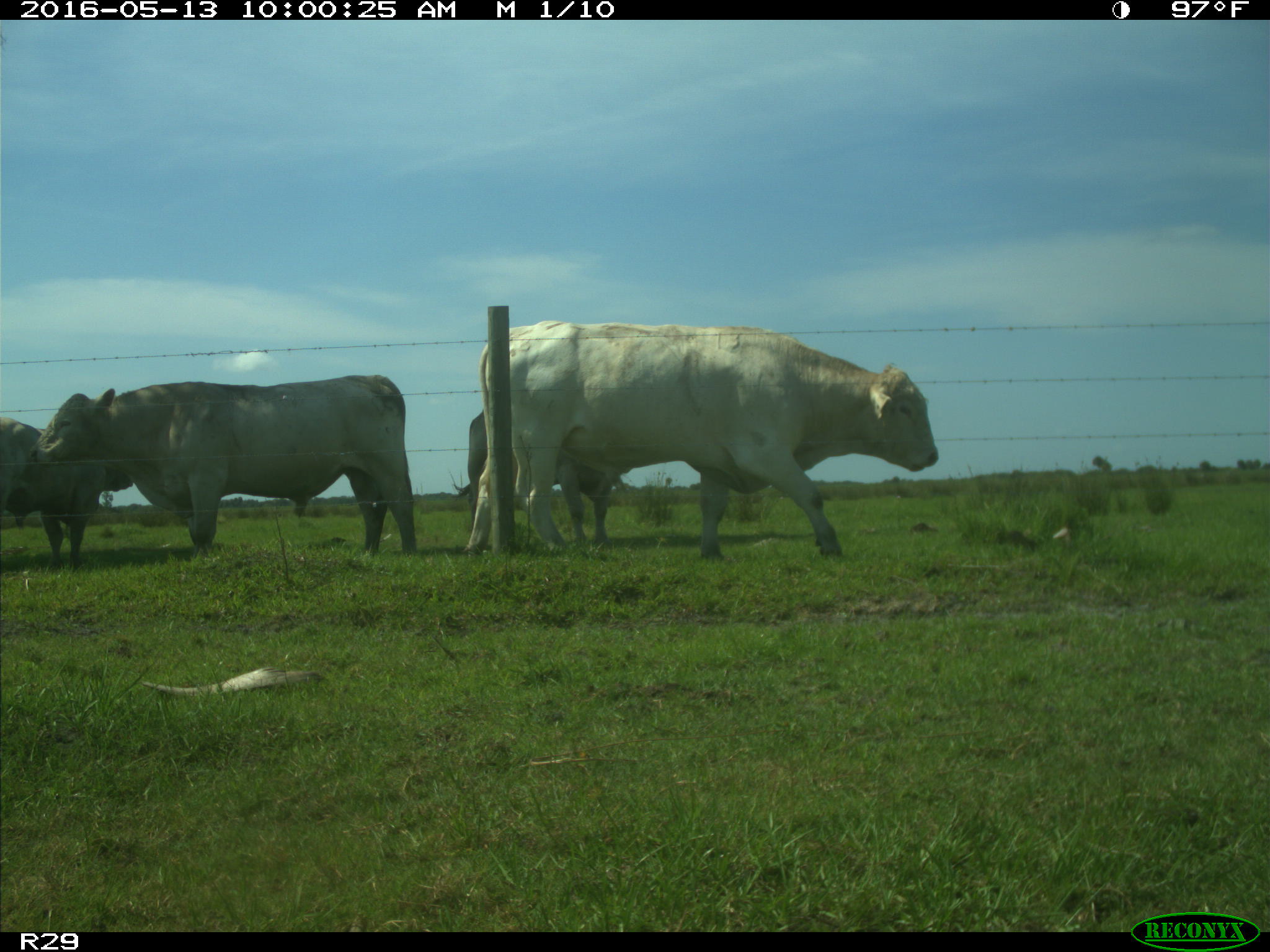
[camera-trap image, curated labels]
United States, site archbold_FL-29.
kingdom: Animalia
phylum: Chordata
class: Mammalia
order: Artiodactyla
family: Bovidae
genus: Bos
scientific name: Bos taurus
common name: domestic cow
Bos taurus (domestic cow).